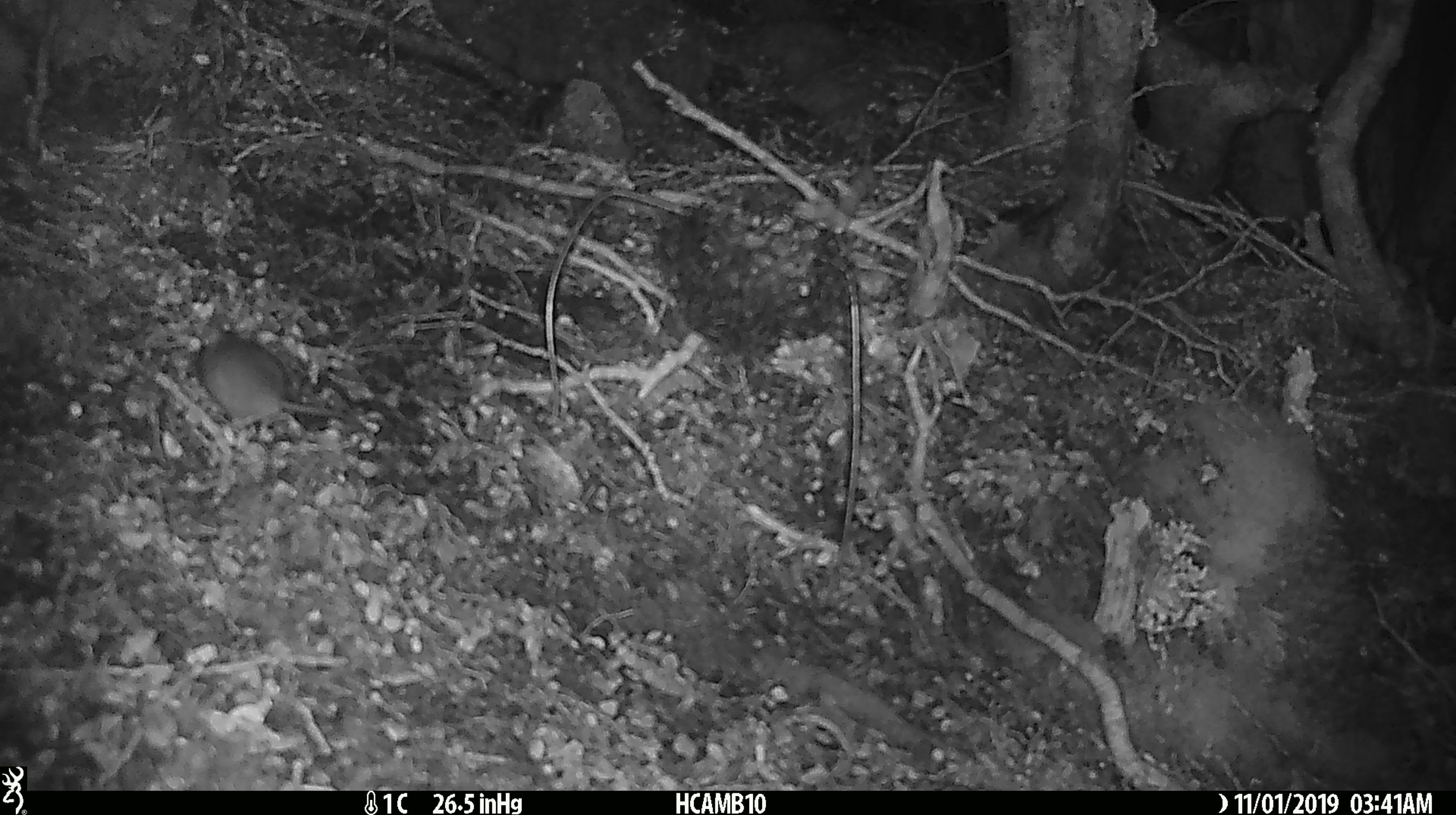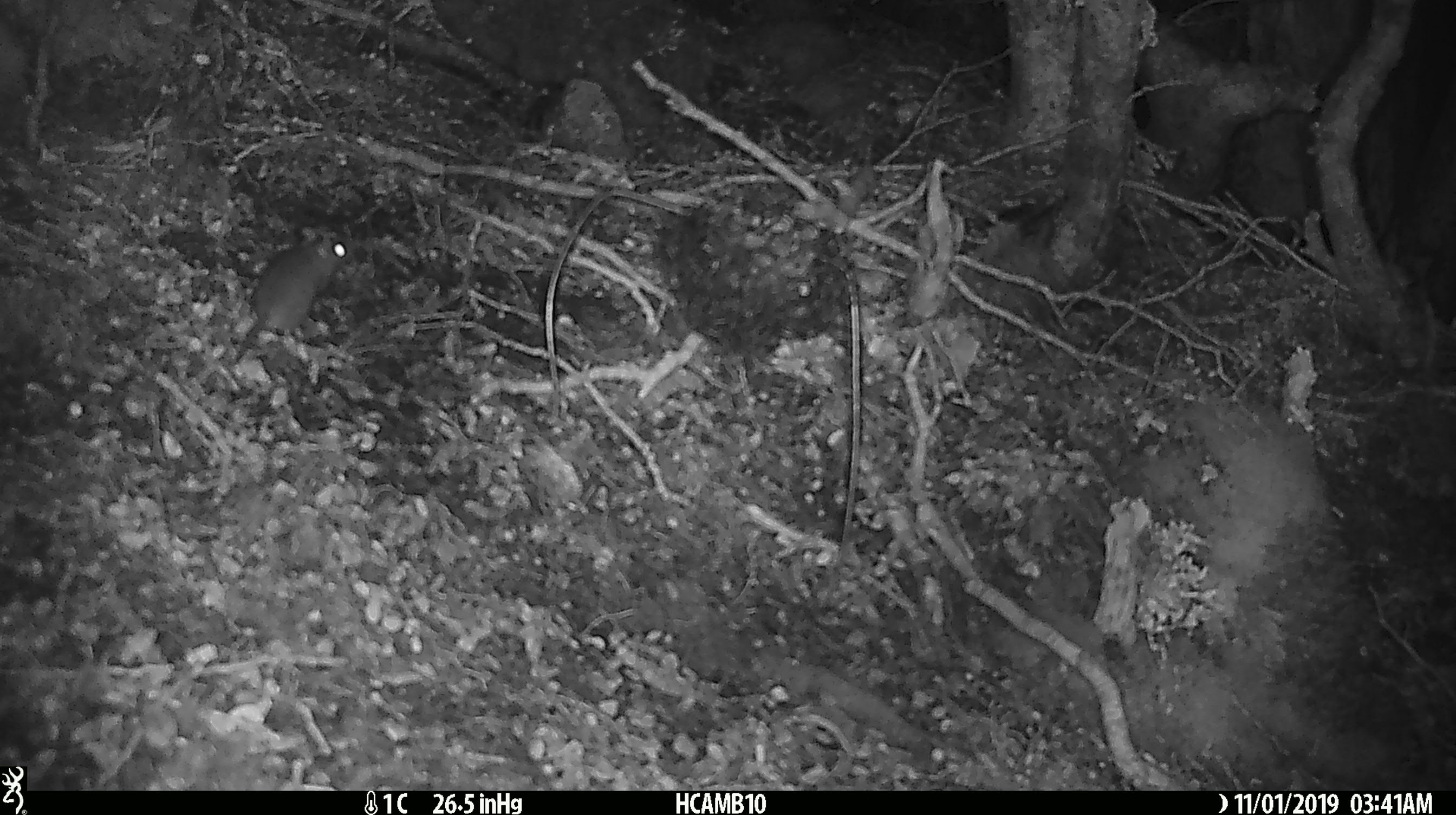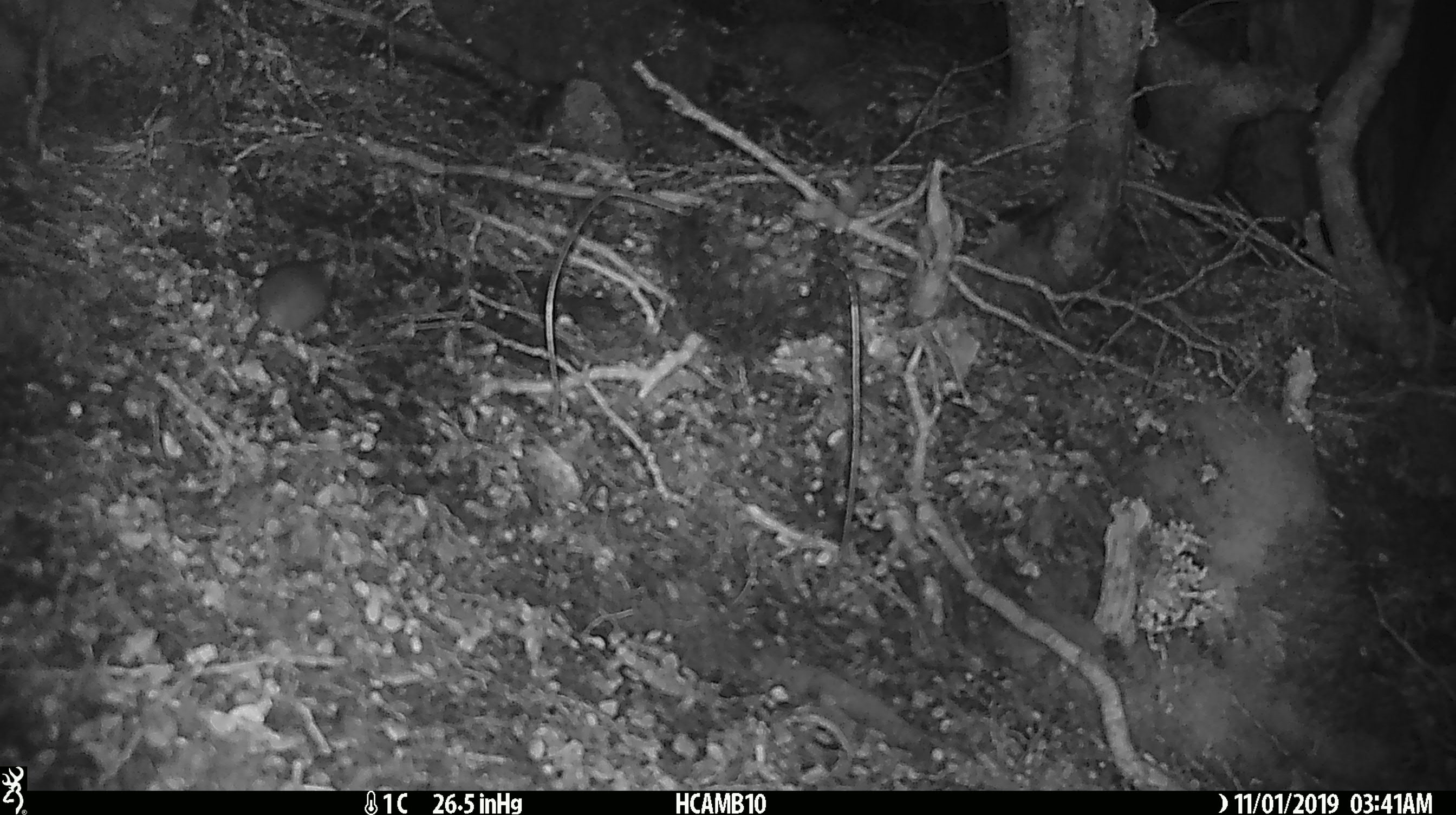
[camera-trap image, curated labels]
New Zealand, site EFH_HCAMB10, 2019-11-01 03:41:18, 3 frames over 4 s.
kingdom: Animalia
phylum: Chordata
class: Mammalia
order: Rodentia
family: Muridae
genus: Mus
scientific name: Mus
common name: mouse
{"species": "mouse (Mus)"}